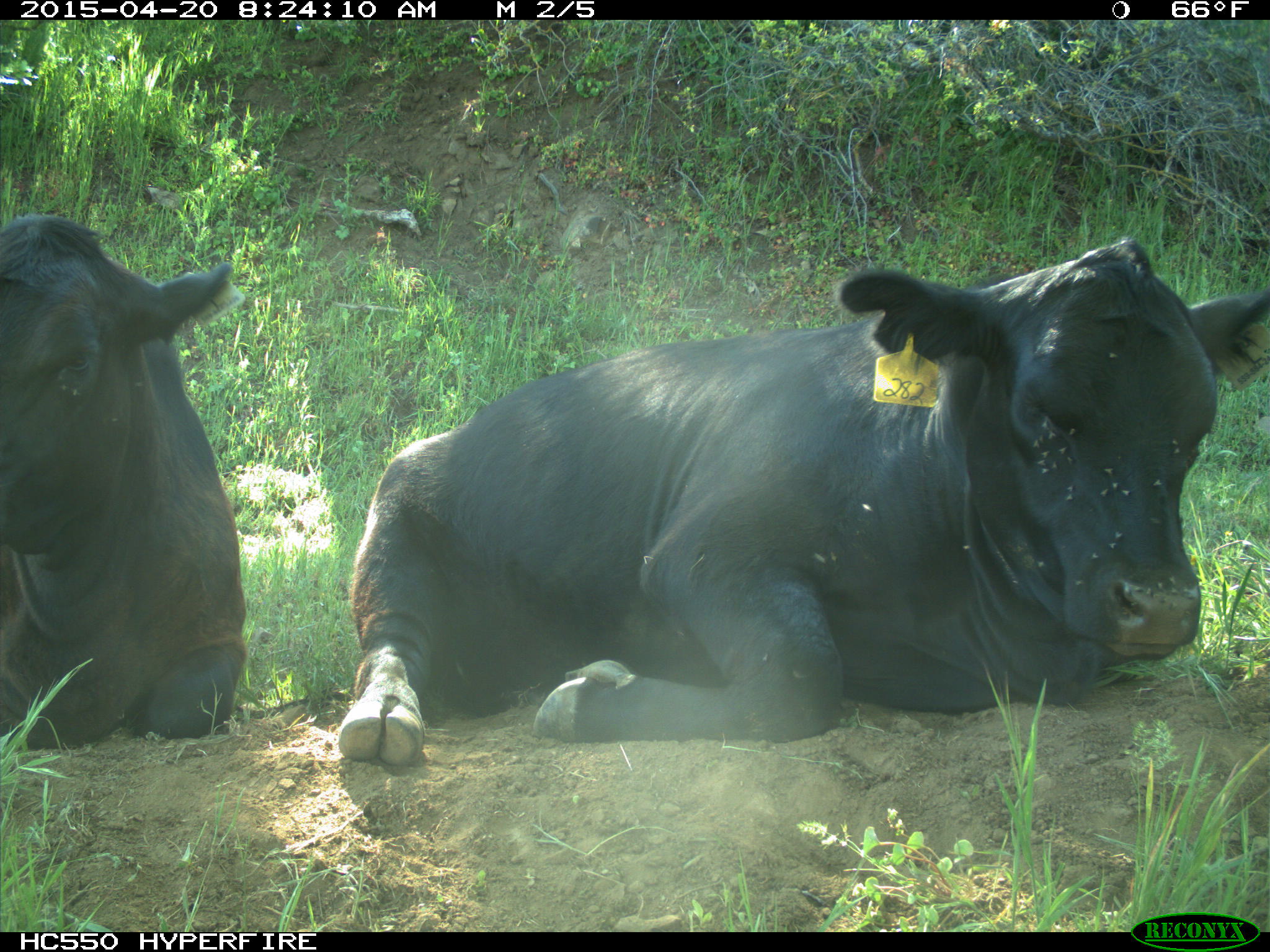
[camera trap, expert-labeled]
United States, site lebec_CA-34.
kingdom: Animalia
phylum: Chordata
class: Mammalia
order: Artiodactyla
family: Bovidae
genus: Bos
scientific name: Bos taurus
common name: domestic cow